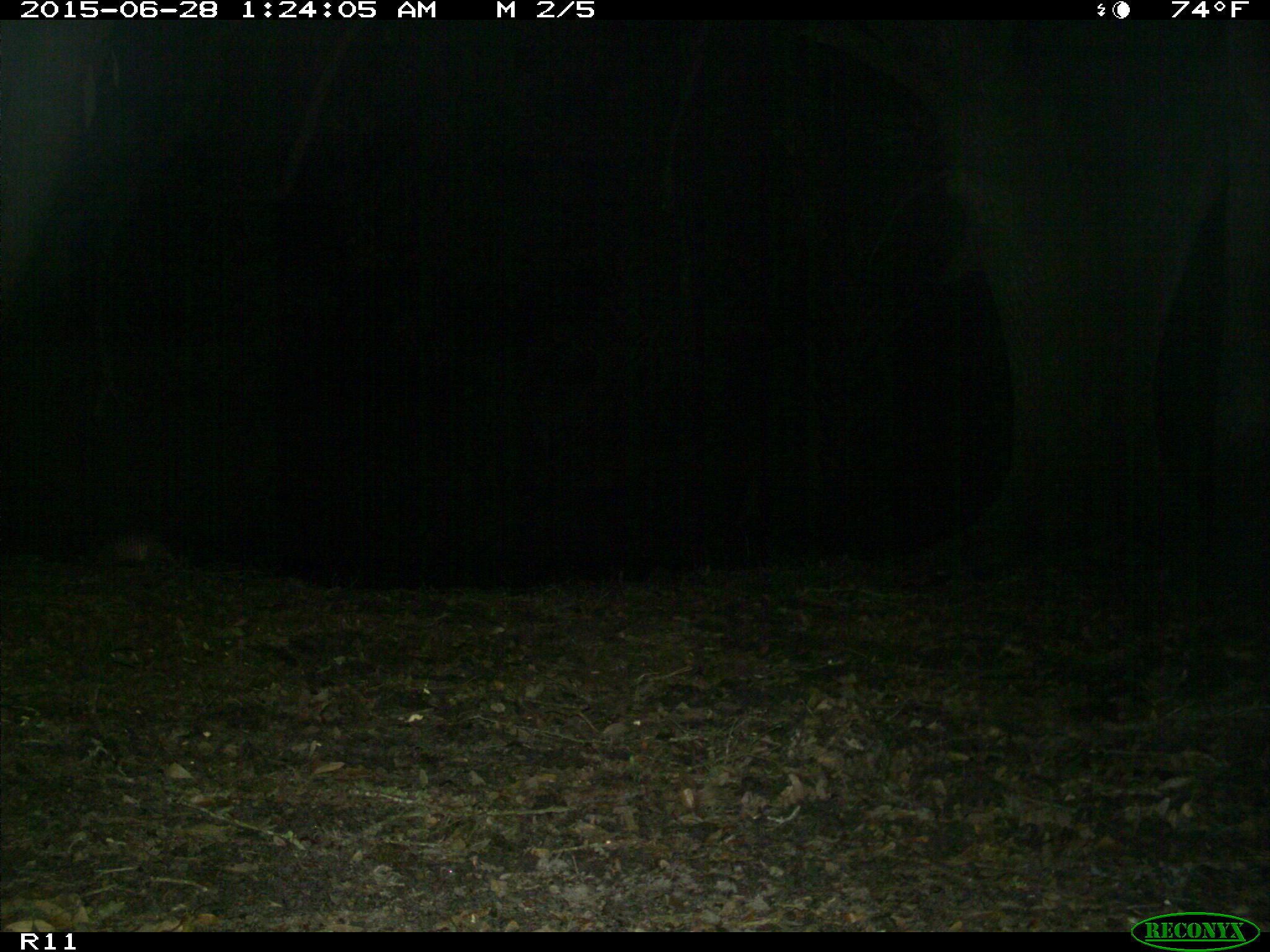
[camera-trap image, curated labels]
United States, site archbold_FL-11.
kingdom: Animalia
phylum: Chordata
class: Mammalia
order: Cingulata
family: Dasypodidae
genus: Dasypus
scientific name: Dasypus novemcinctus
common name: nine-banded armadillo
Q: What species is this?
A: Dasypus novemcinctus (nine-banded armadillo).